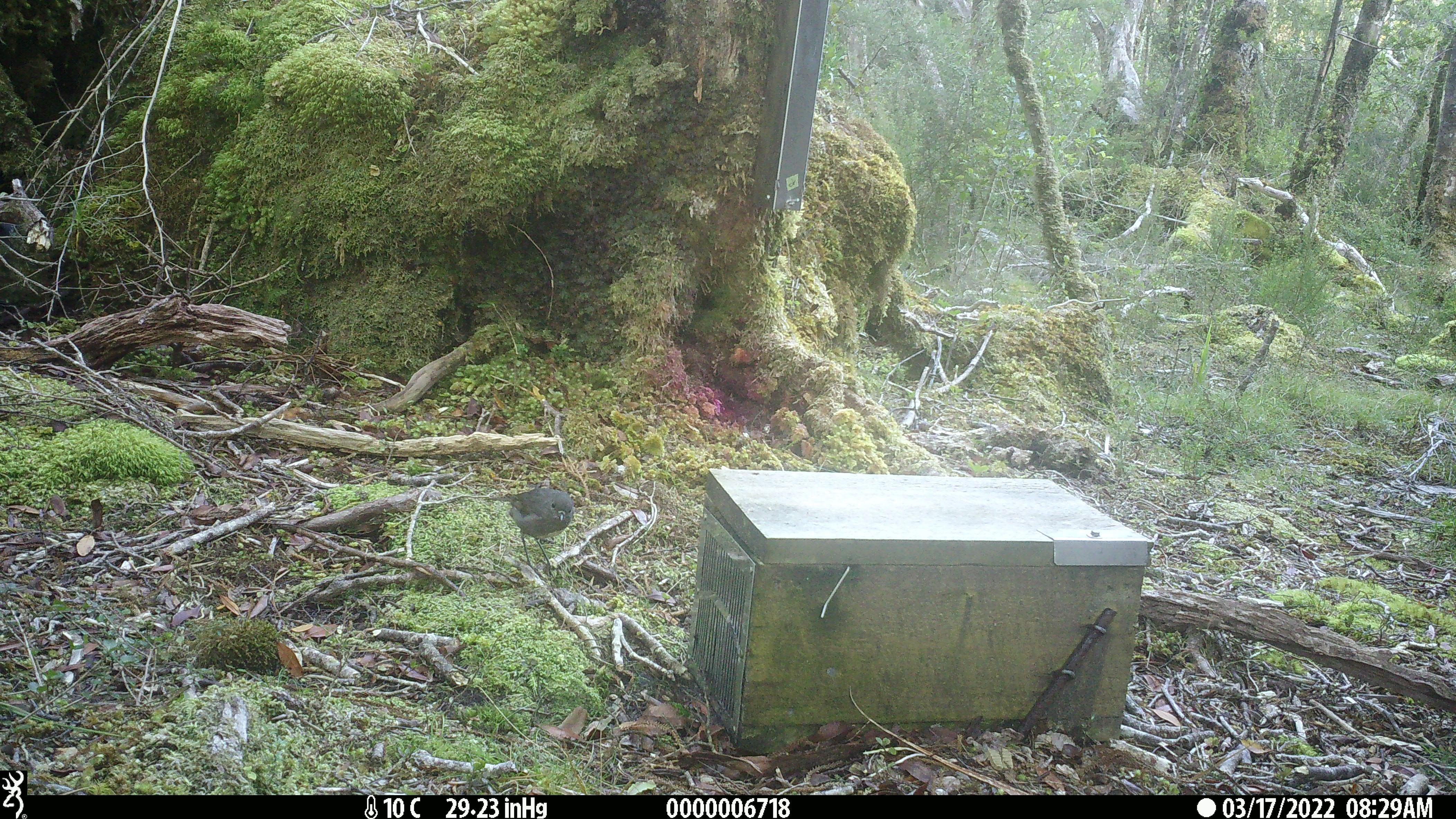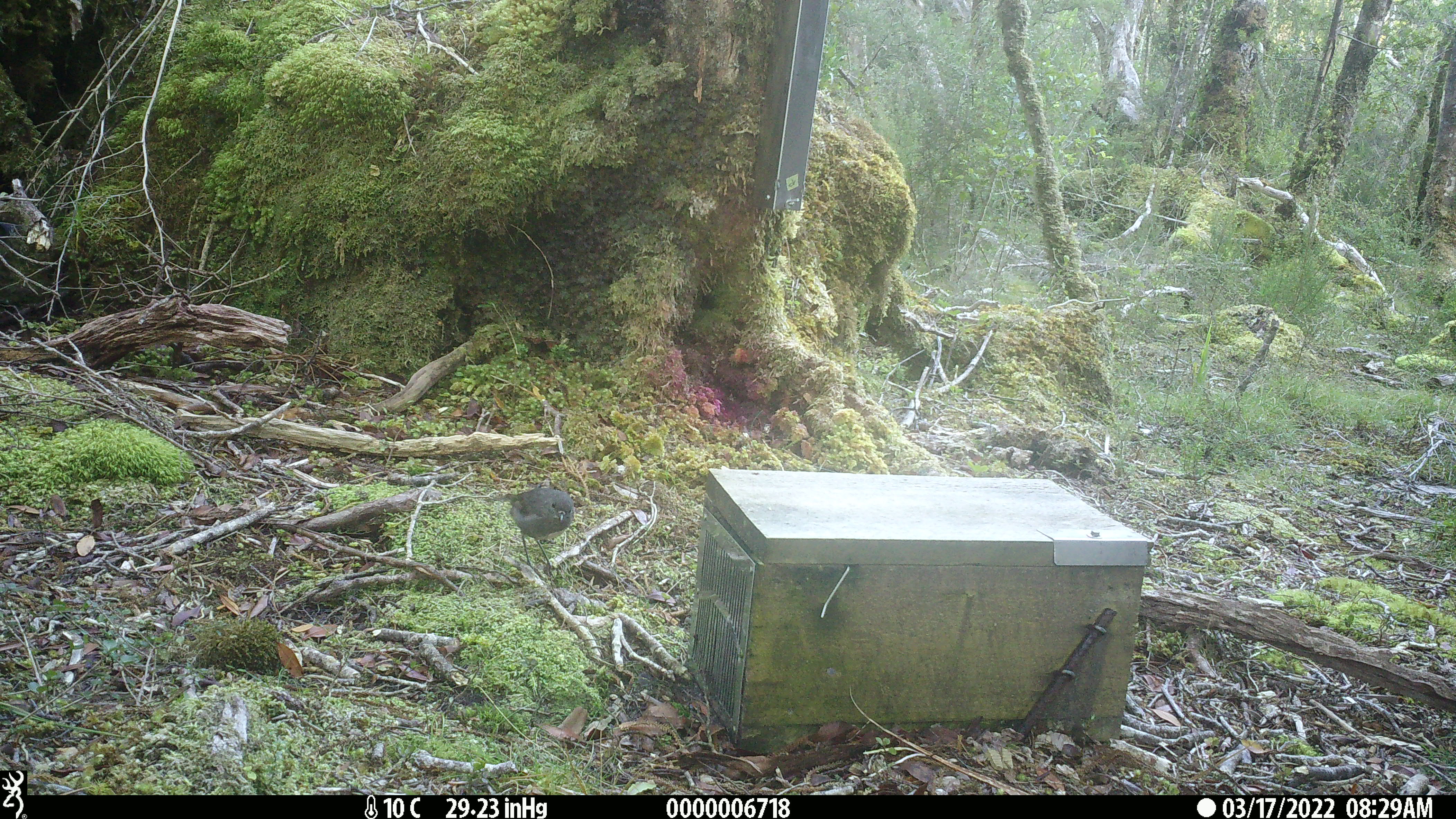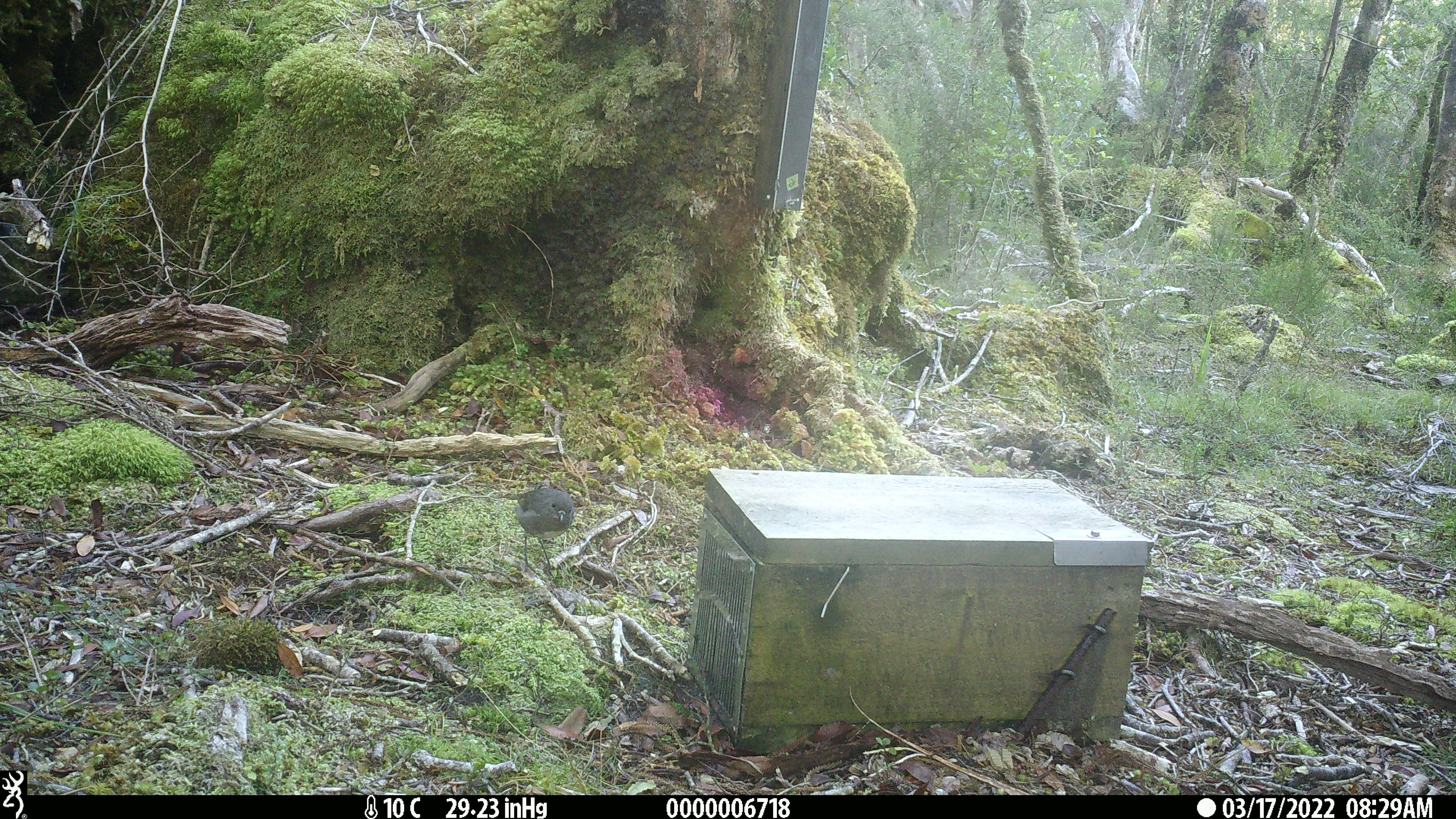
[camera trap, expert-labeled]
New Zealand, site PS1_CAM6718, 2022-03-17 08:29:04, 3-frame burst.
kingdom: Animalia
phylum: Chordata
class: Aves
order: Passeriformes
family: Petroicidae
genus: Petroica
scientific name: Petroica australis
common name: new zealand robin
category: robin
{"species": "robin (new zealand robin) (Petroica australis)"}